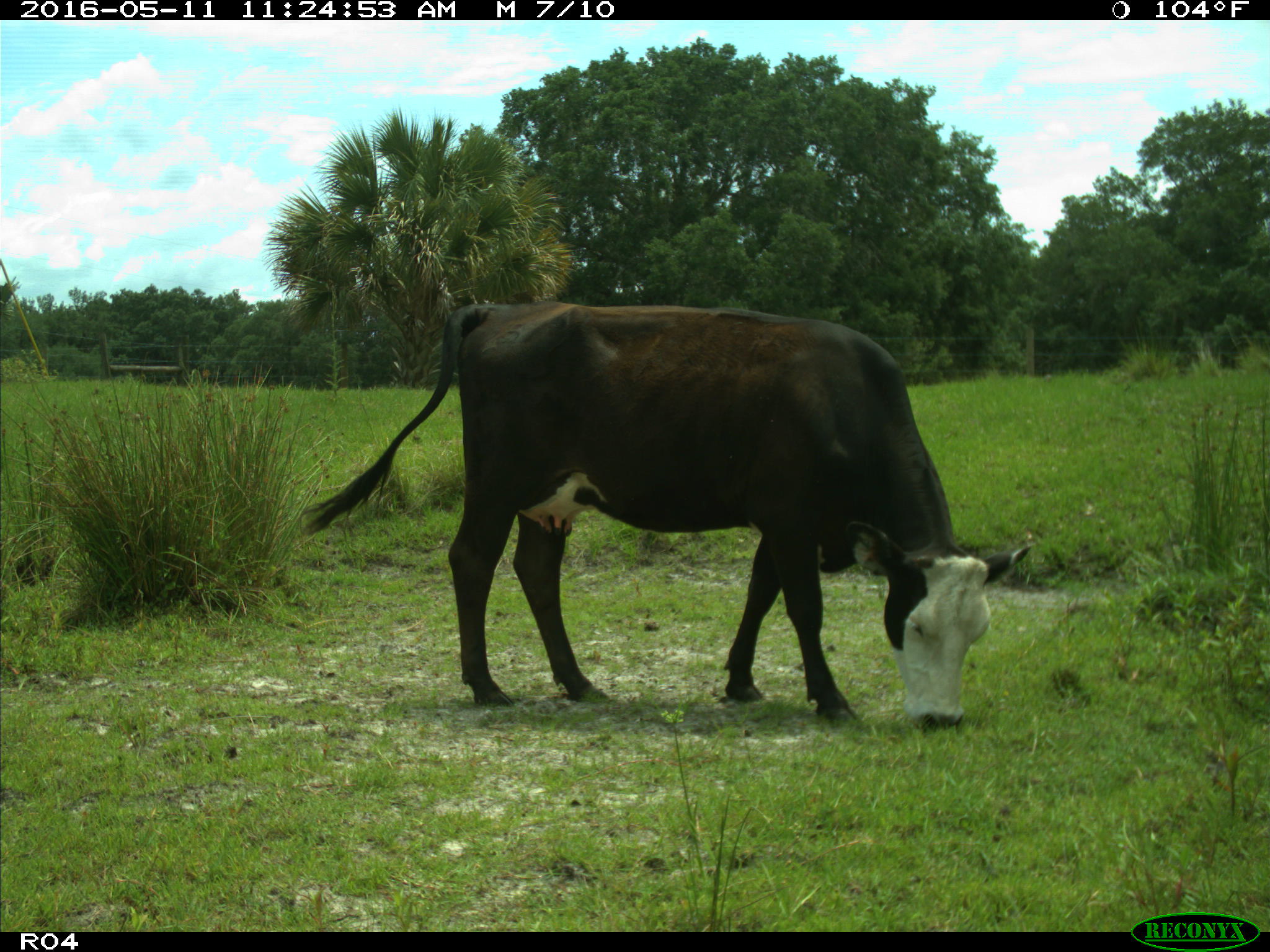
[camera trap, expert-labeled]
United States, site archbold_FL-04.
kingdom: Animalia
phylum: Chordata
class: Mammalia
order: Artiodactyla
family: Bovidae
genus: Bos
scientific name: Bos taurus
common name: domestic cow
Bos taurus (domestic cow).